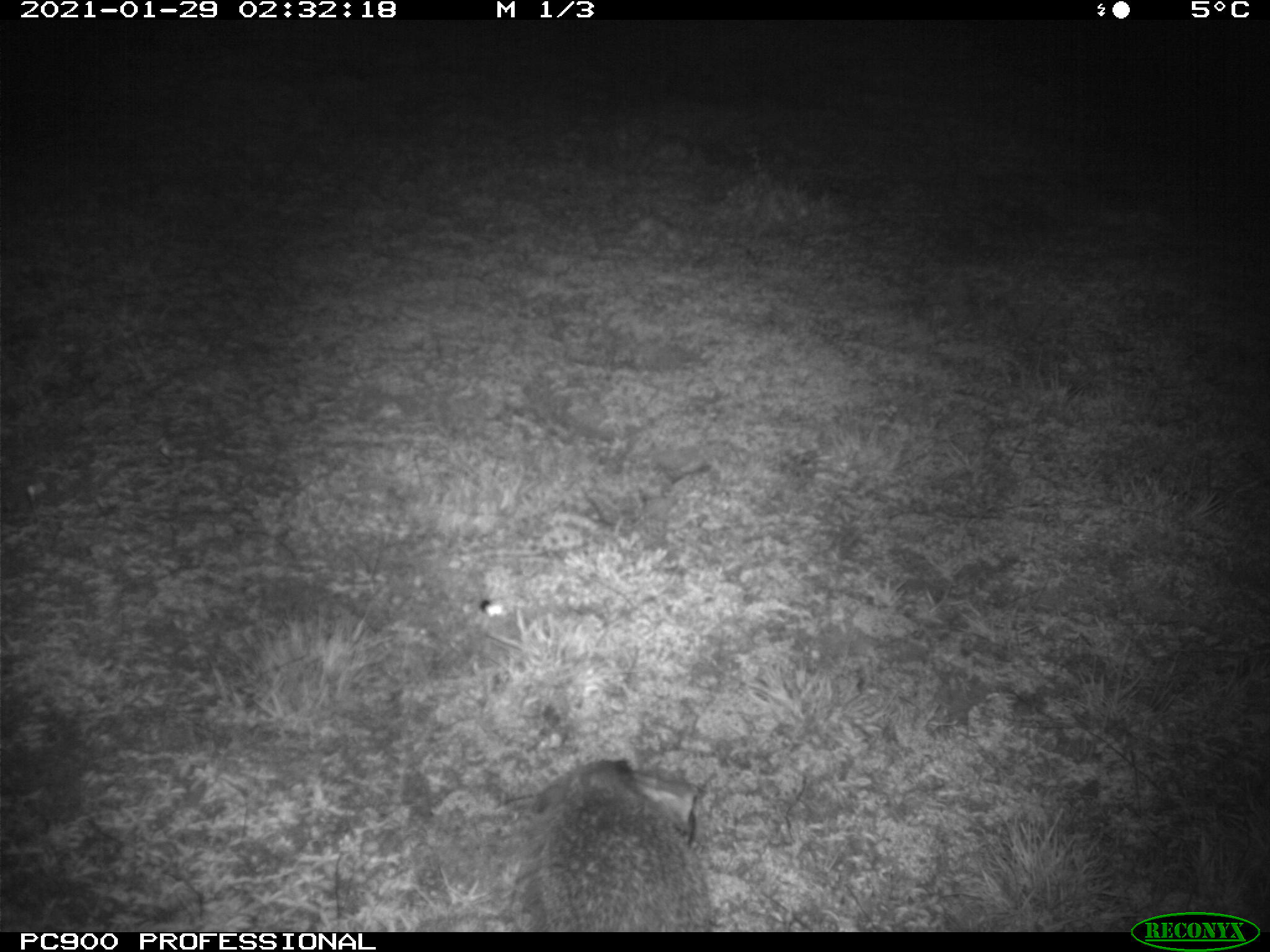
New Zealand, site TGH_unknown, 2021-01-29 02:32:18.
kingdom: Animalia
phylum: Chordata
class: Mammalia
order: Eulipotyphla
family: Erinaceidae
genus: Erinaceus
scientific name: Erinaceus europaeus europaeus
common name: european hedgehog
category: hedgehog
Hedgehog (european hedgehog) (Erinaceus europaeus europaeus).